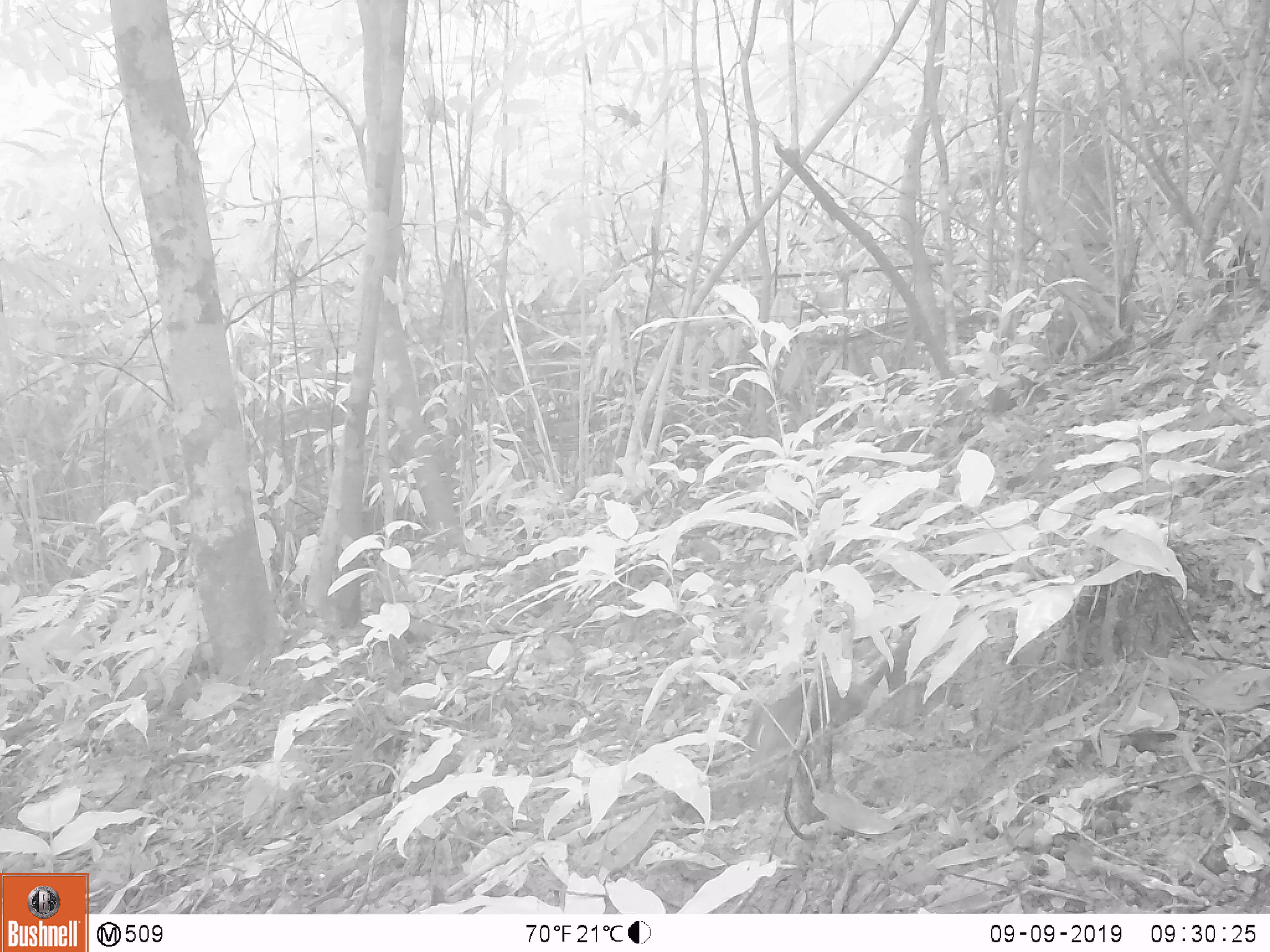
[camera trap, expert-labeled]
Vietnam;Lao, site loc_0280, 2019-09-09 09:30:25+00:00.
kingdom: Animalia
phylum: Chordata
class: Mammalia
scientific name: Mammalia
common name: mammal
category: unidentified small mammal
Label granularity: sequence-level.